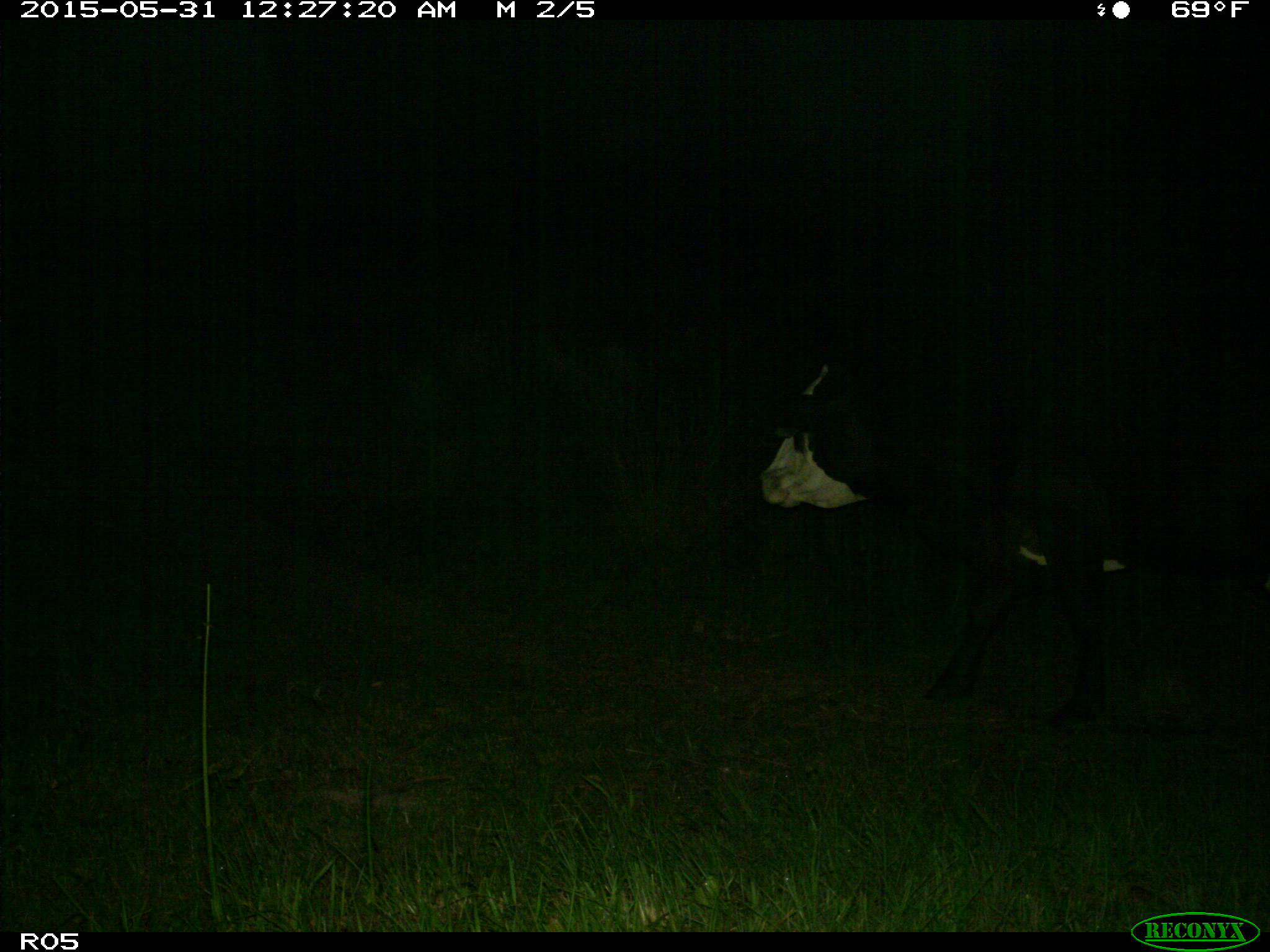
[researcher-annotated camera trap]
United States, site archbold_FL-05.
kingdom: Animalia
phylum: Chordata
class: Mammalia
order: Artiodactyla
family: Bovidae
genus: Bos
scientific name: Bos taurus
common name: domestic cow